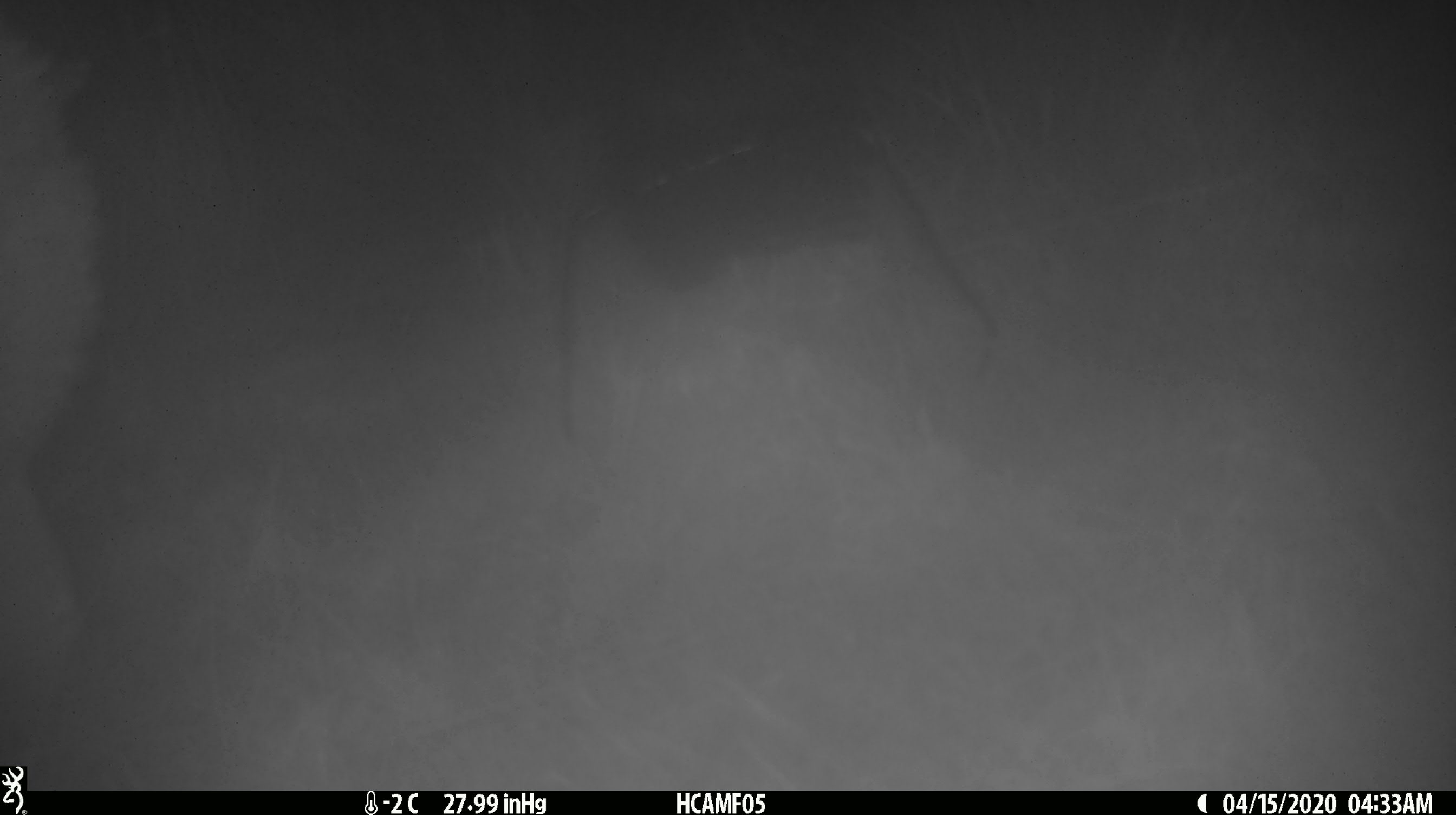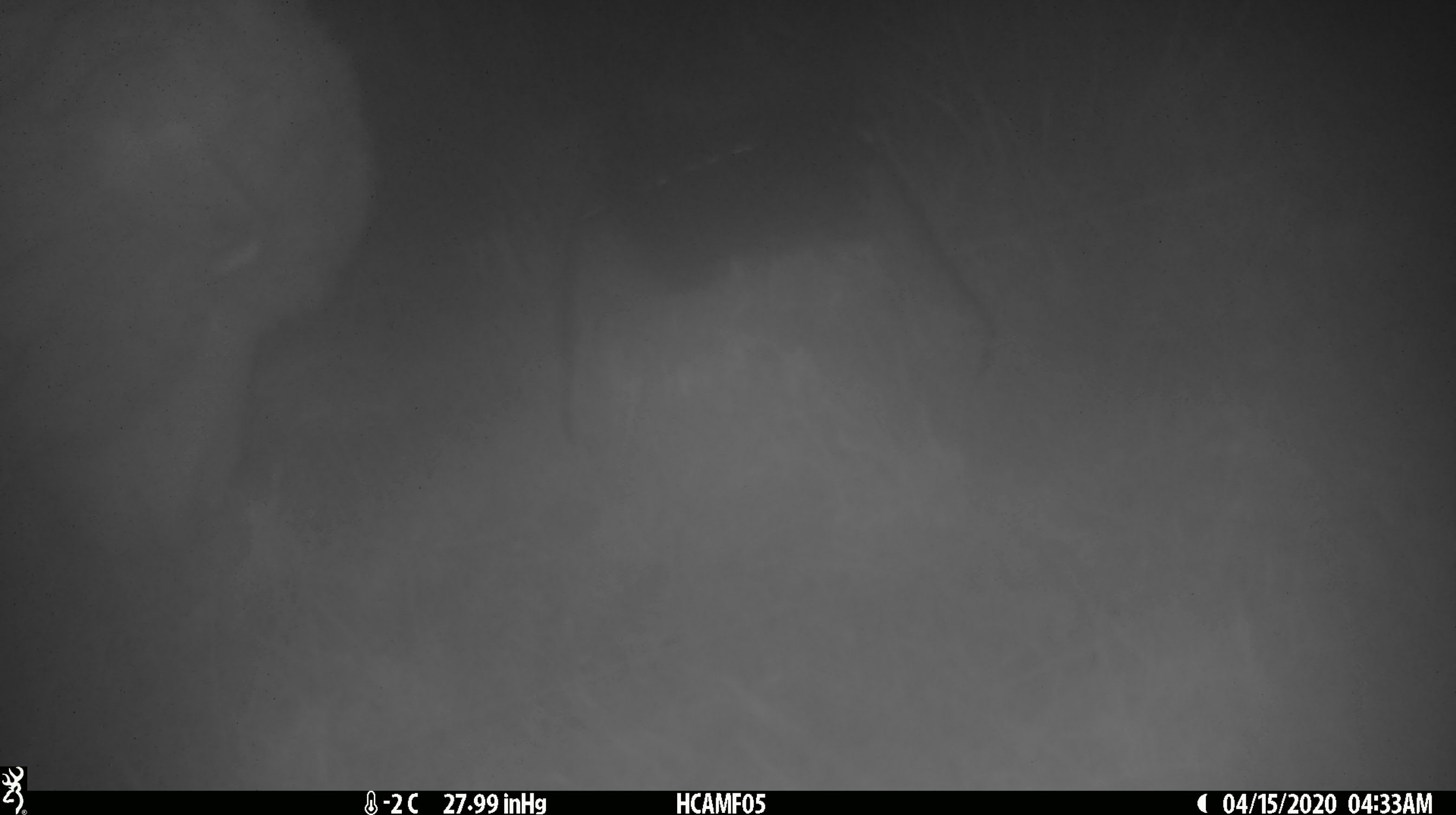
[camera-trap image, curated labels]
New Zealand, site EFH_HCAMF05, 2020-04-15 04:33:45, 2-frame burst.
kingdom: Animalia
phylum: Chordata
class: Mammalia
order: Artiodactyla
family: Bovidae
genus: Ovis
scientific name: Ovis aries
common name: domestic sheep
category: sheep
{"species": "sheep (domestic sheep) (Ovis aries)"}